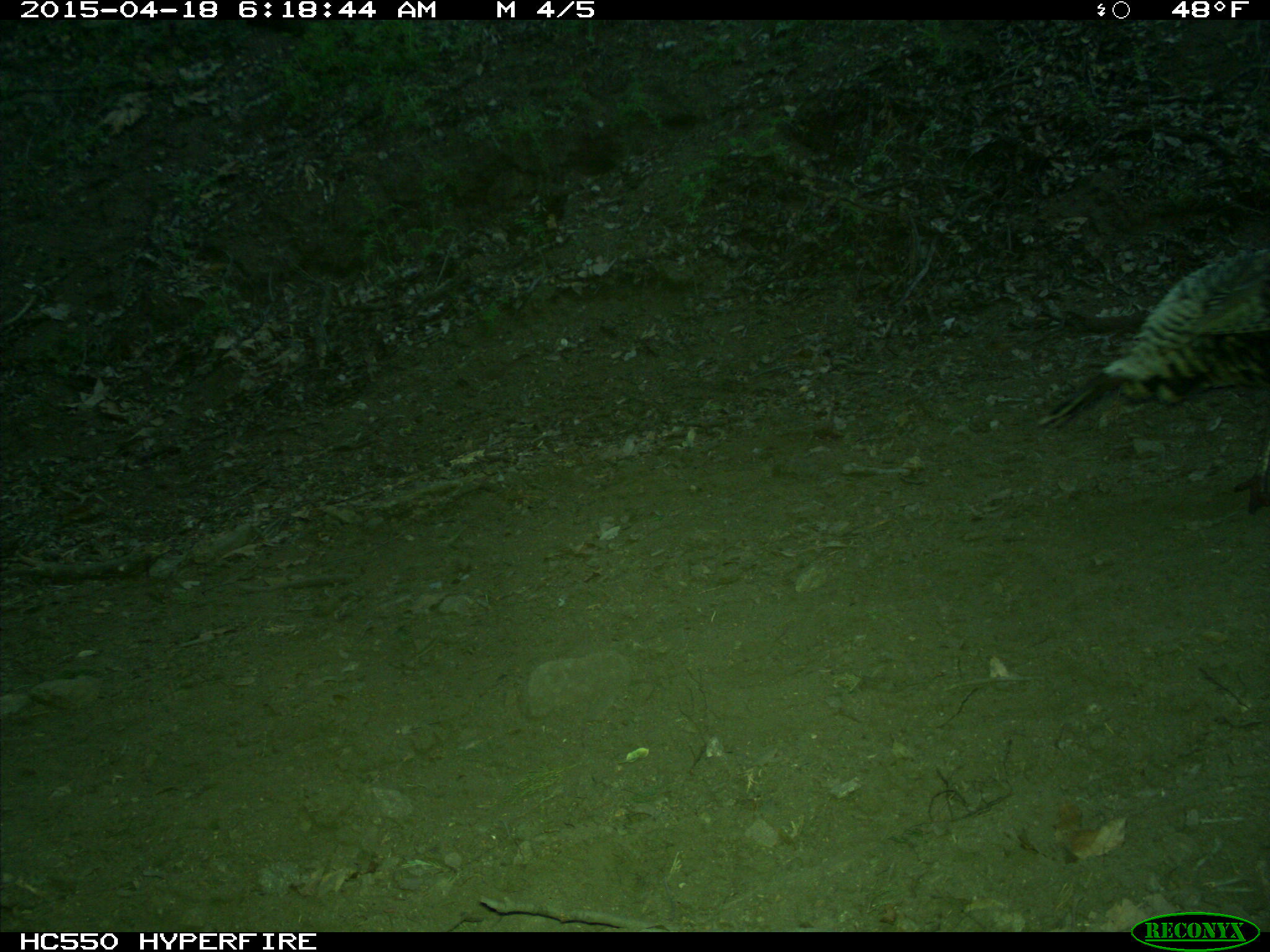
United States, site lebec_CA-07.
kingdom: Animalia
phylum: Chordata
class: Aves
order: Galliformes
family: Phasianidae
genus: Meleagris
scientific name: Meleagris gallopavo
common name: wild turkey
Meleagris gallopavo (wild turkey).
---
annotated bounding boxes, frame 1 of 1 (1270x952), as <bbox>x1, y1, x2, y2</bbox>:
animal: <bbox>1035, 249, 1269, 514</bbox>